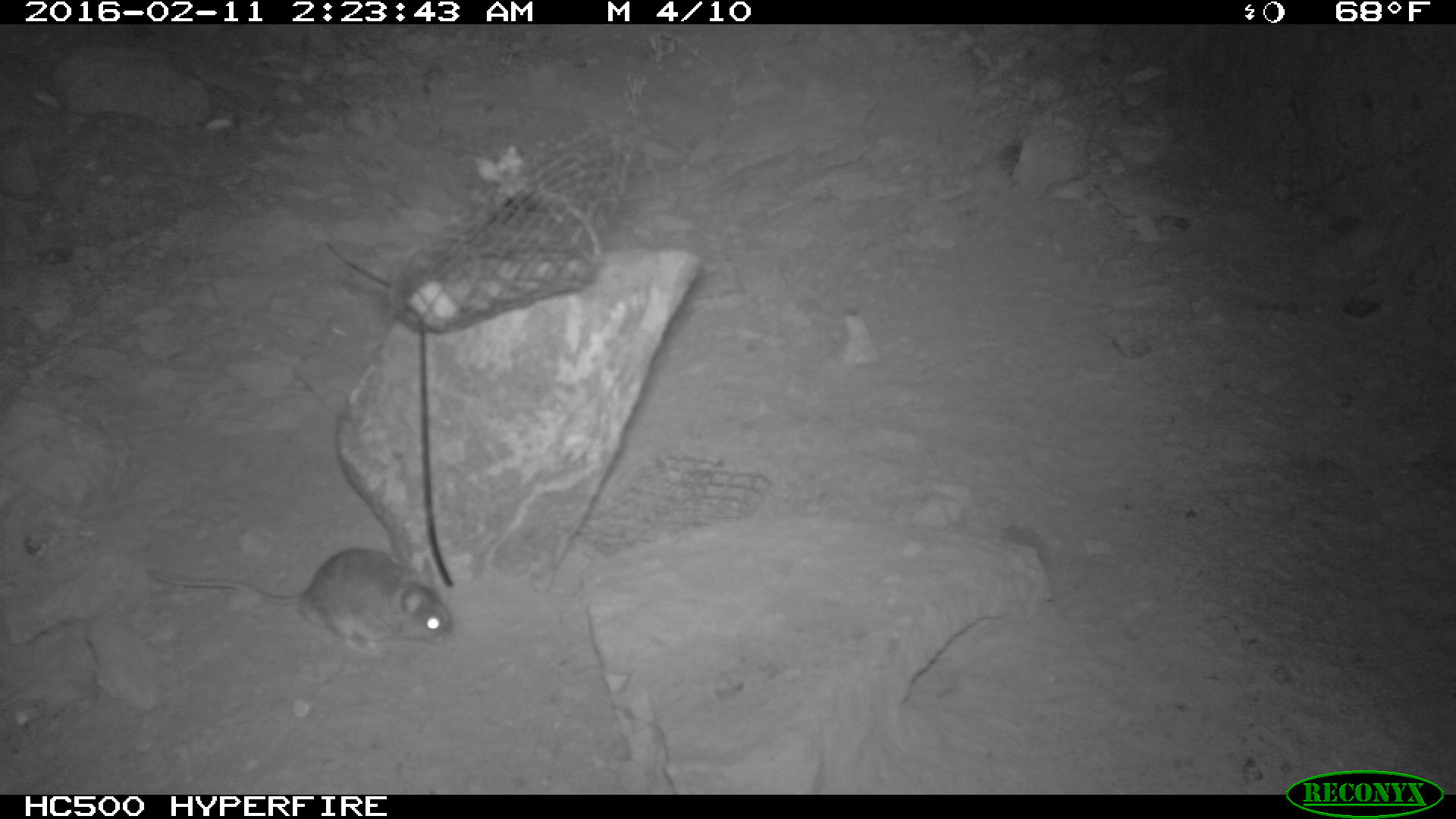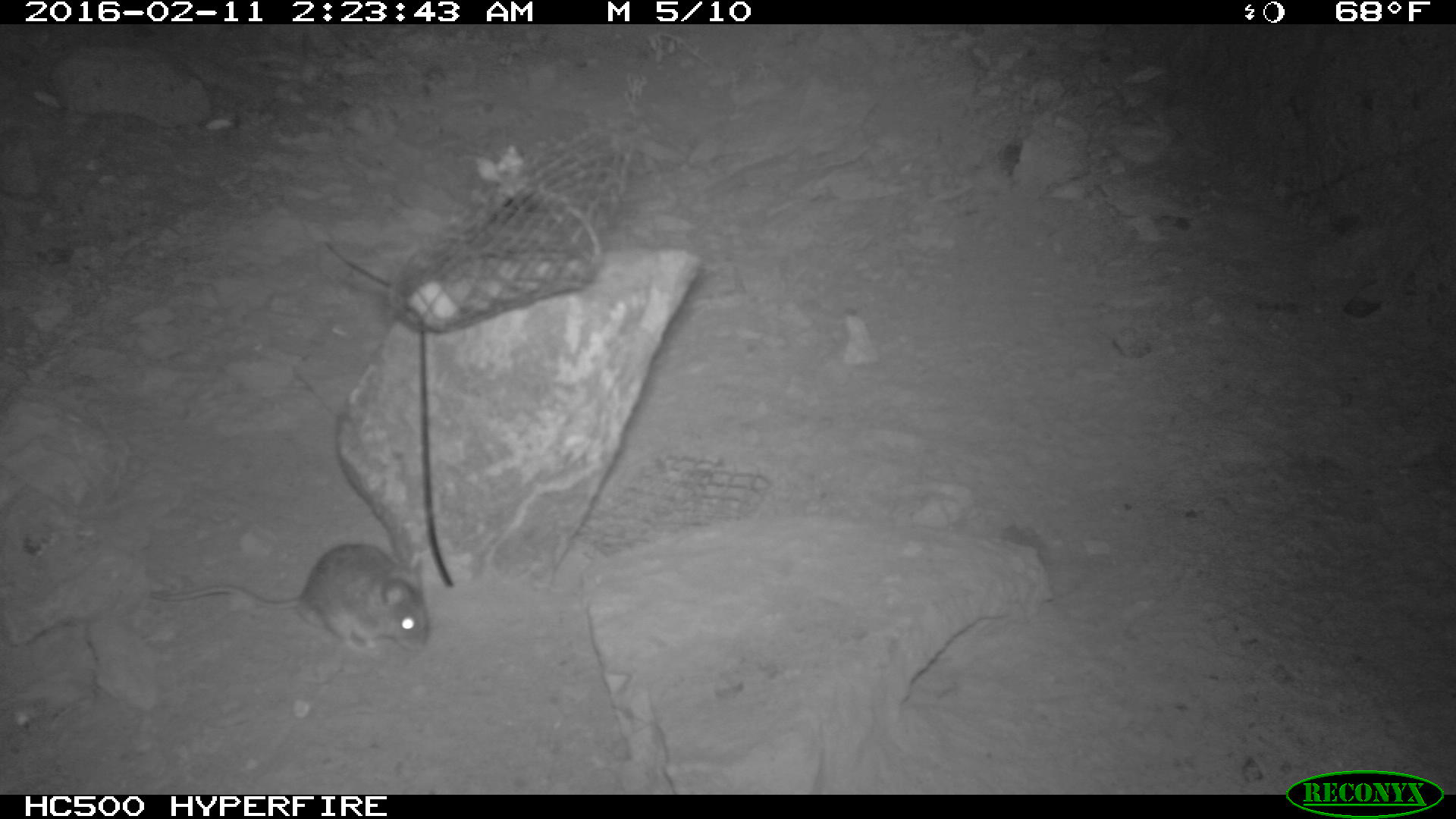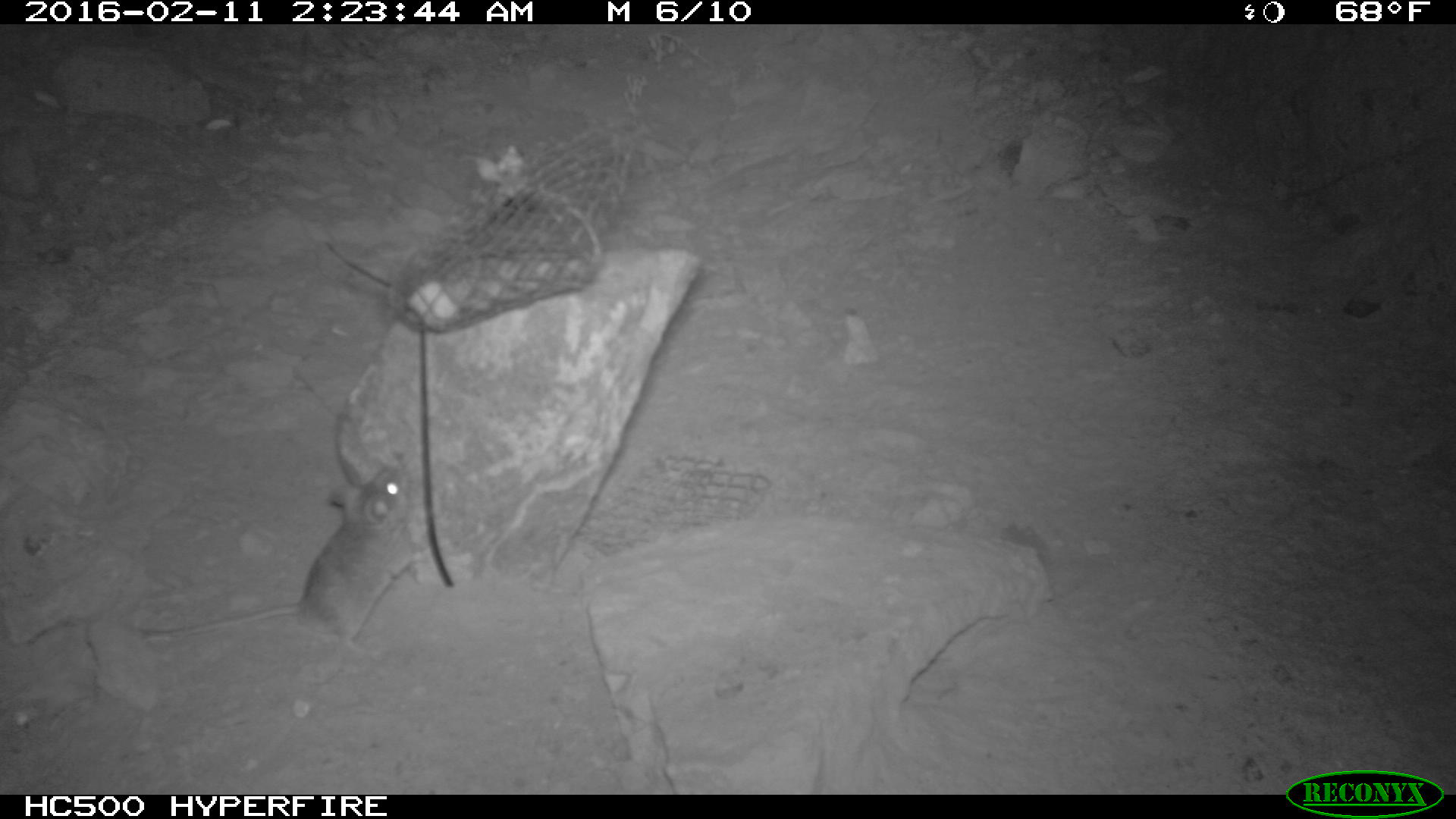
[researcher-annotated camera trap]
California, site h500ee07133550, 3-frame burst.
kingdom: Animalia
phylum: Chordata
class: Mammalia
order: Rodentia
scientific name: Rodentia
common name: rodent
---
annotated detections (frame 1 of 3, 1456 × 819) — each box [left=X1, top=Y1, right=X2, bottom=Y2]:
rodent: [left=146, top=547, right=459, bottom=658]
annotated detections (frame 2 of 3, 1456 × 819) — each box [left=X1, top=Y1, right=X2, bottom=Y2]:
rodent: [left=146, top=541, right=434, bottom=662]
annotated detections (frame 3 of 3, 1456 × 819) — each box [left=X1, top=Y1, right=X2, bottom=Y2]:
rodent: [left=142, top=462, right=425, bottom=651]